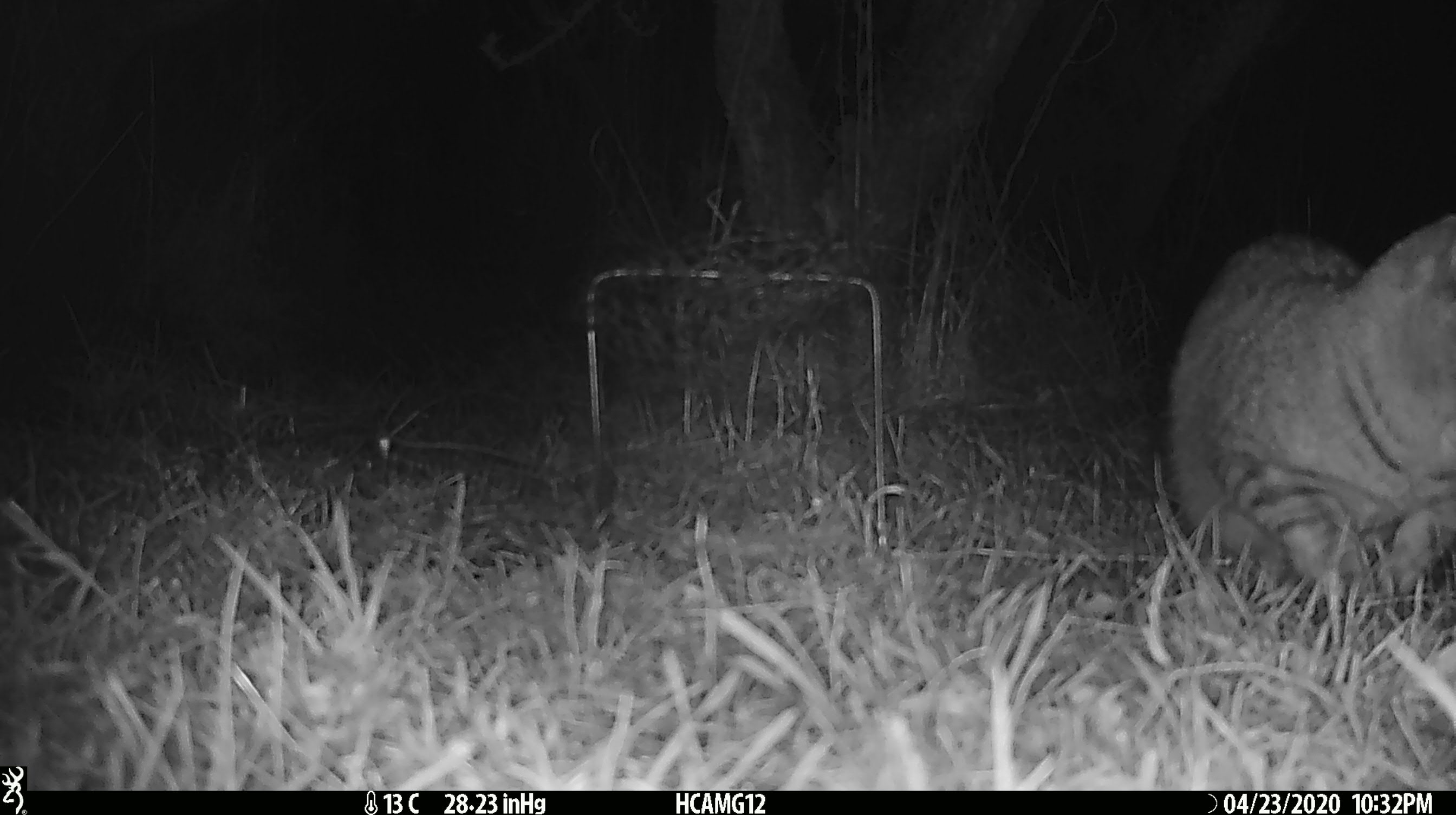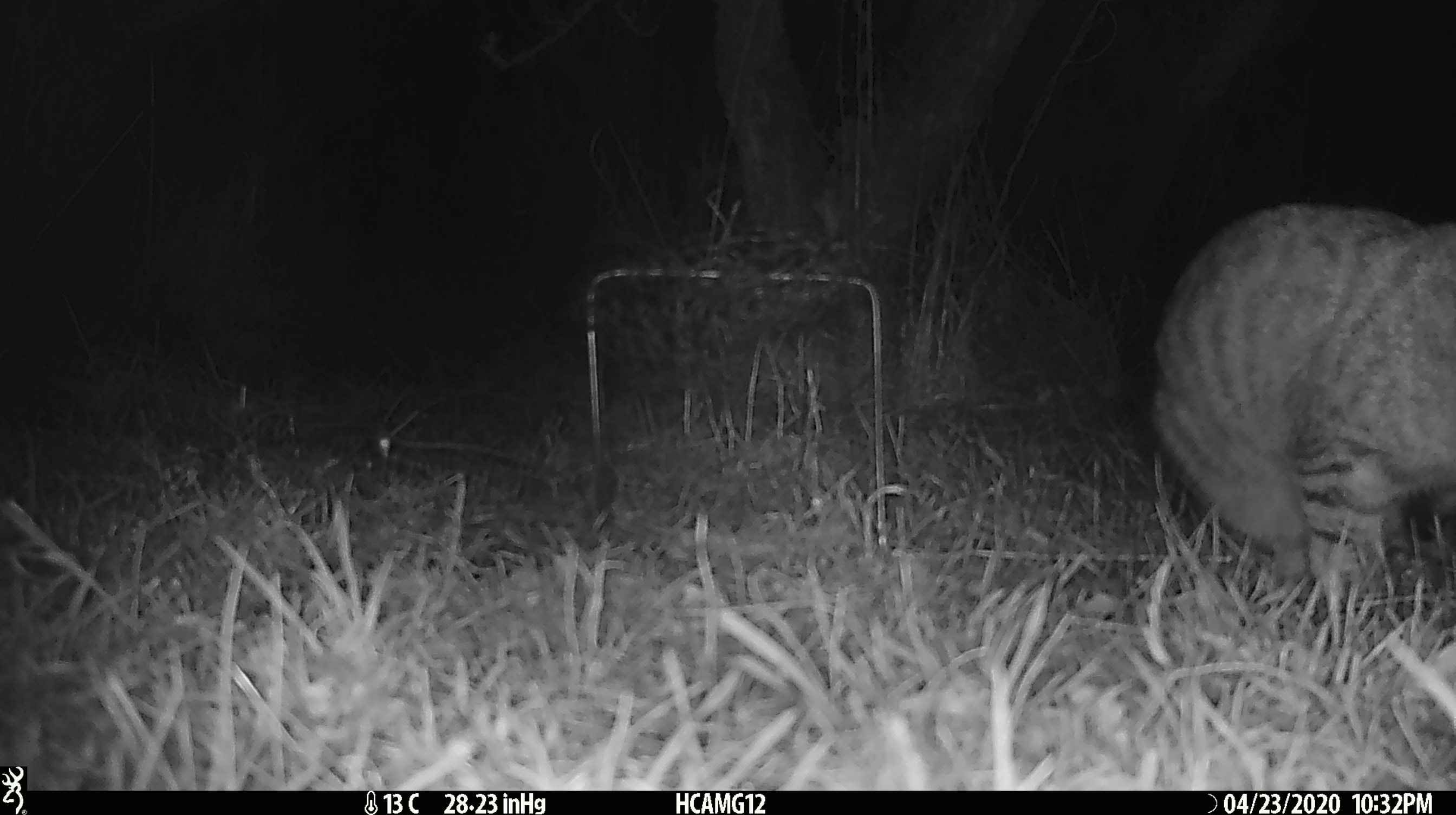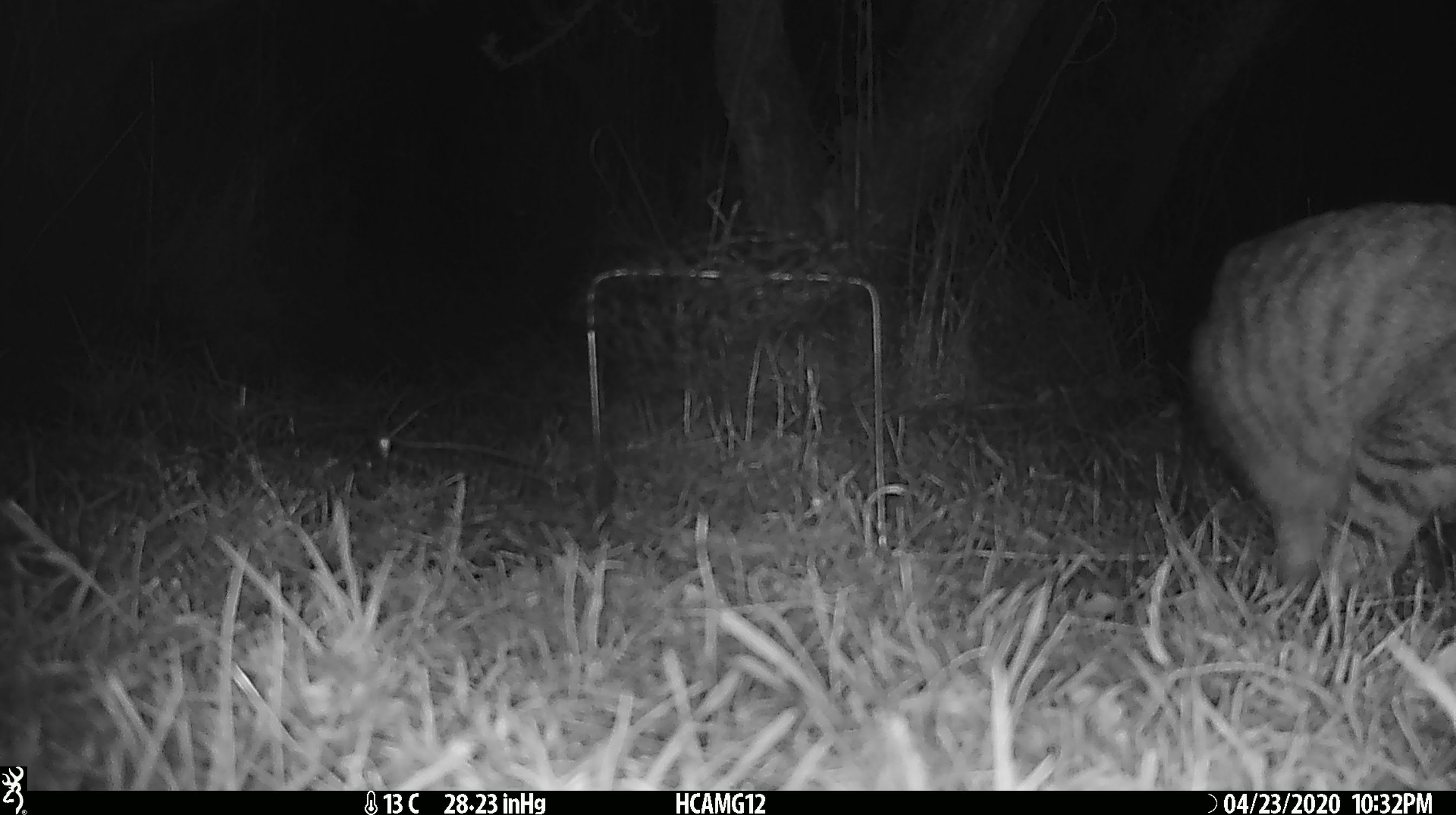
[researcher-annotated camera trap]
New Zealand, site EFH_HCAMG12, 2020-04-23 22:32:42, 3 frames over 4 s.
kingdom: Animalia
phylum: Chordata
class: Mammalia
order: Carnivora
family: Felidae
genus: Felis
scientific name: Felis catus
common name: domestic cat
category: cat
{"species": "cat (domestic cat) (Felis catus)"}